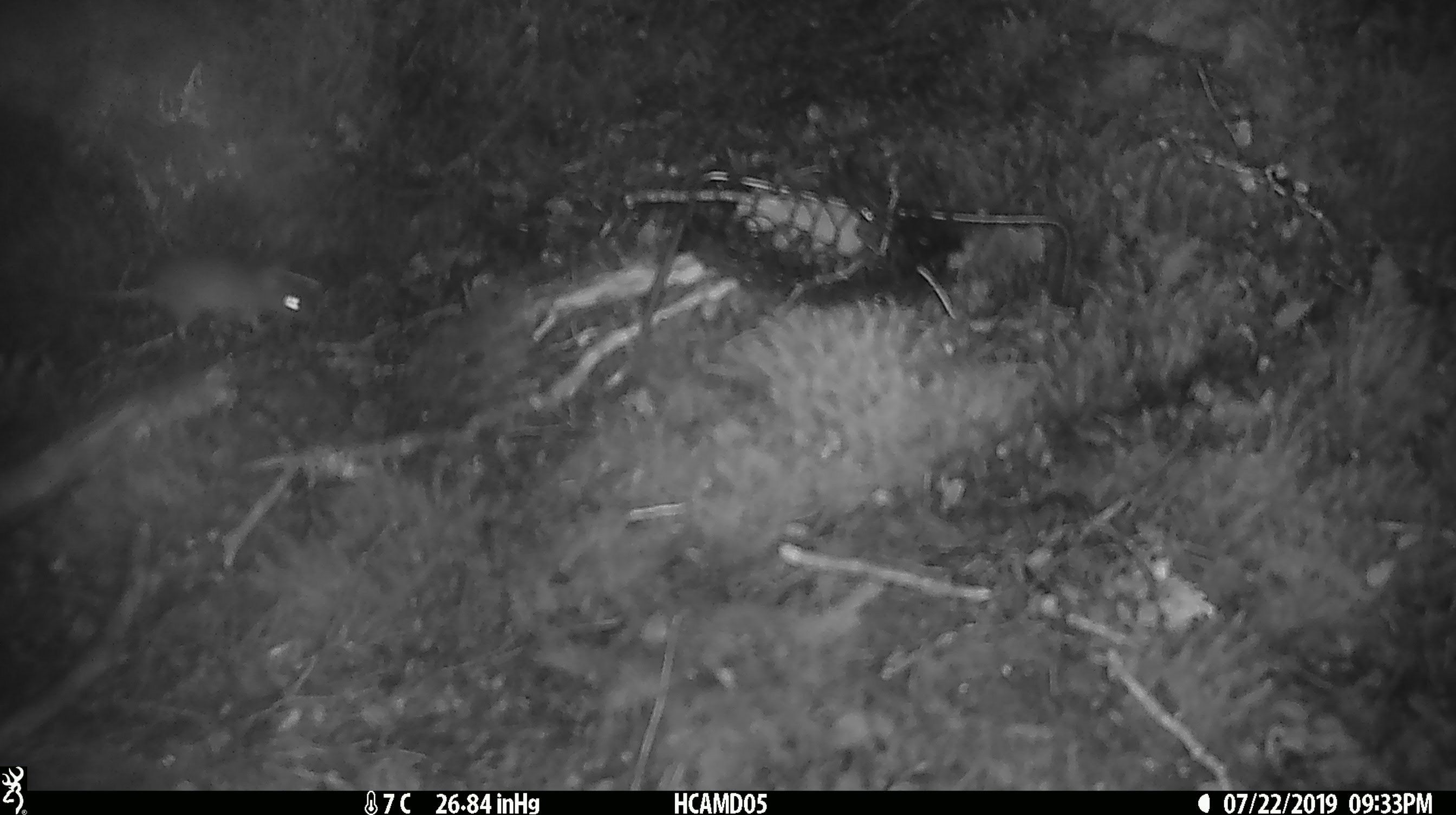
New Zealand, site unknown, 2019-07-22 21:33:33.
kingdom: Animalia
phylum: Chordata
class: Mammalia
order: Rodentia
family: Muridae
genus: Mus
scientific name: Mus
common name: mouse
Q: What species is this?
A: Mouse (Mus).